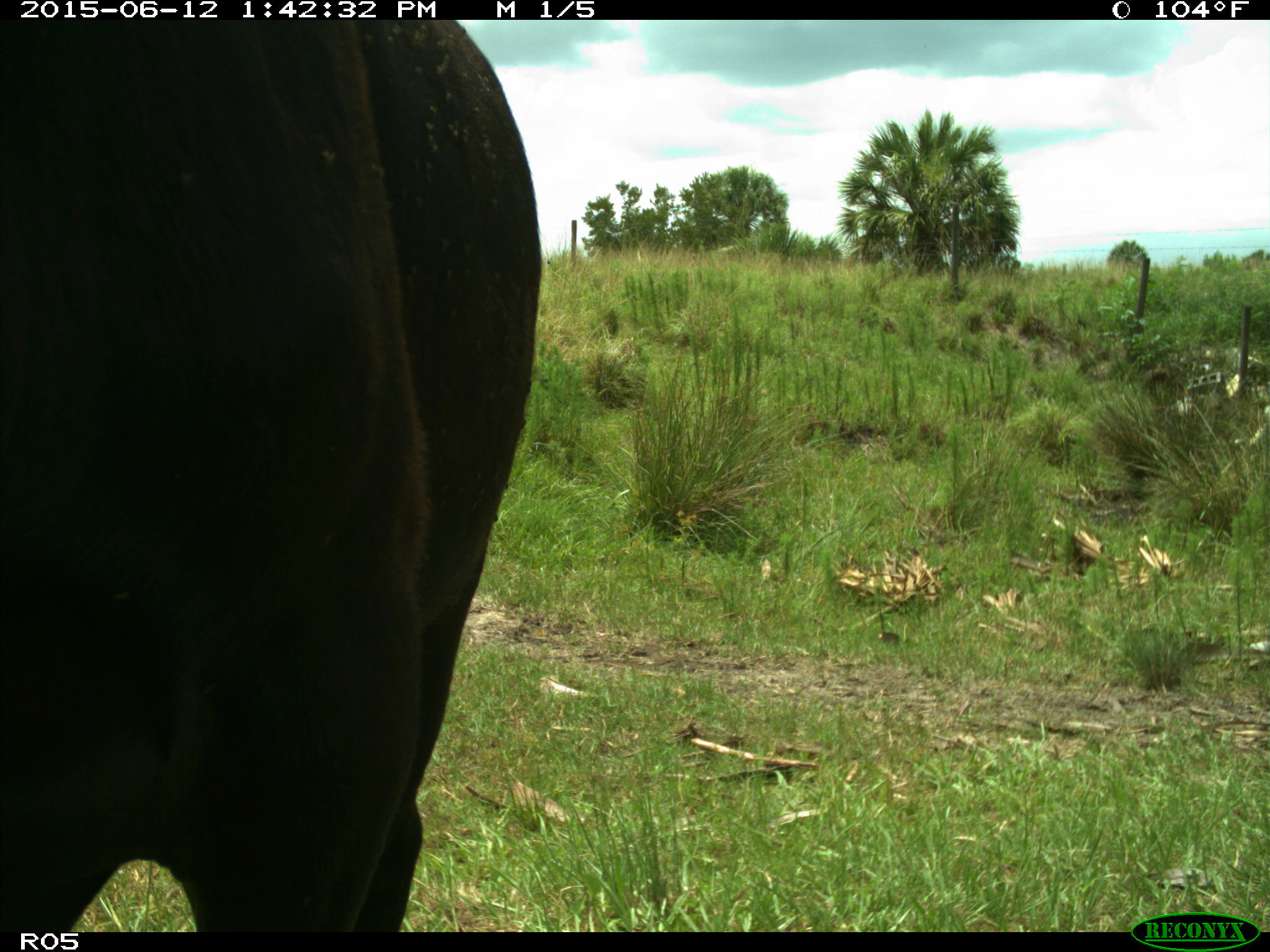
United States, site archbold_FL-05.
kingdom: Animalia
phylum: Chordata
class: Mammalia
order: Artiodactyla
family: Bovidae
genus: Bos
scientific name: Bos taurus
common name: domestic cow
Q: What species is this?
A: Bos taurus (domestic cow).